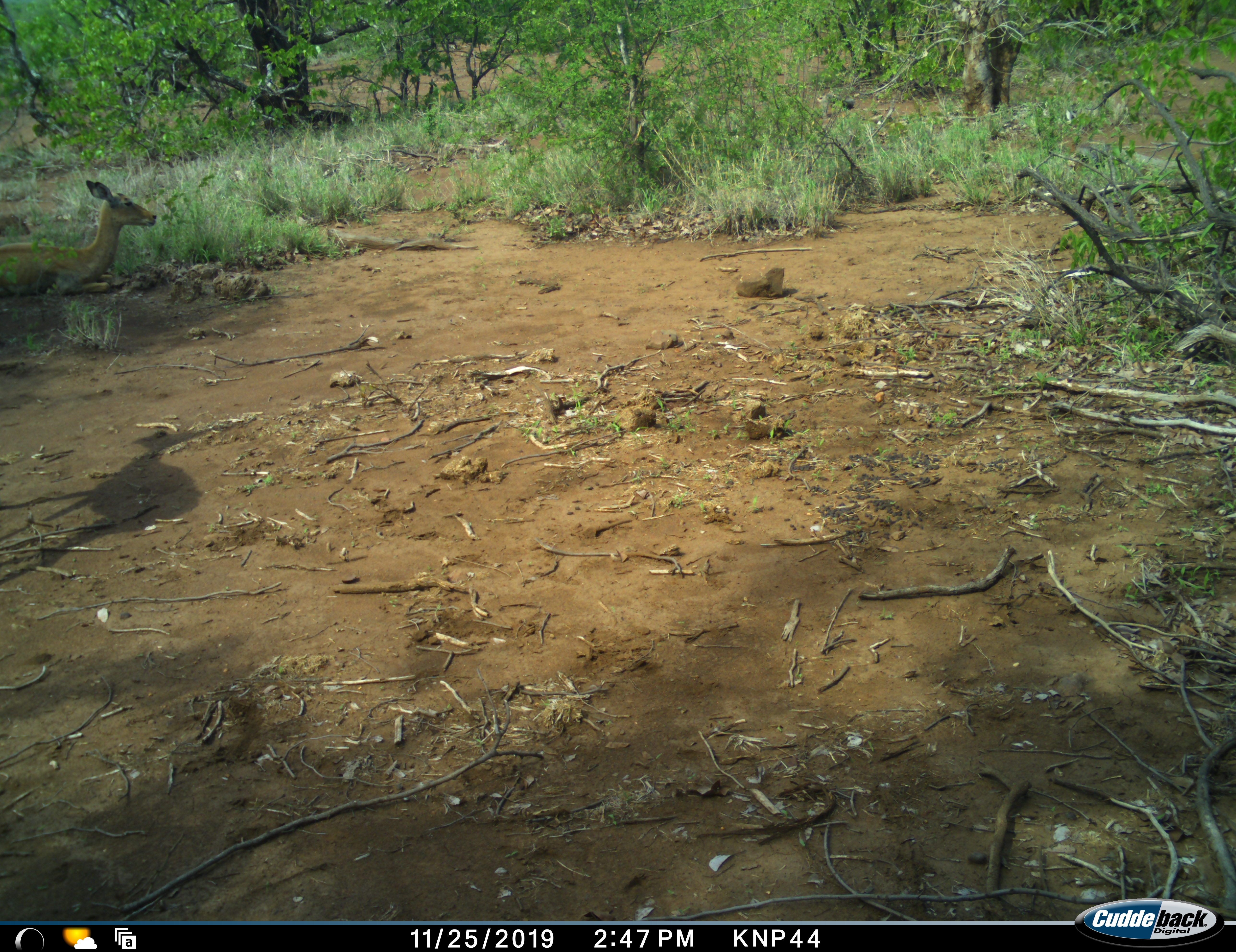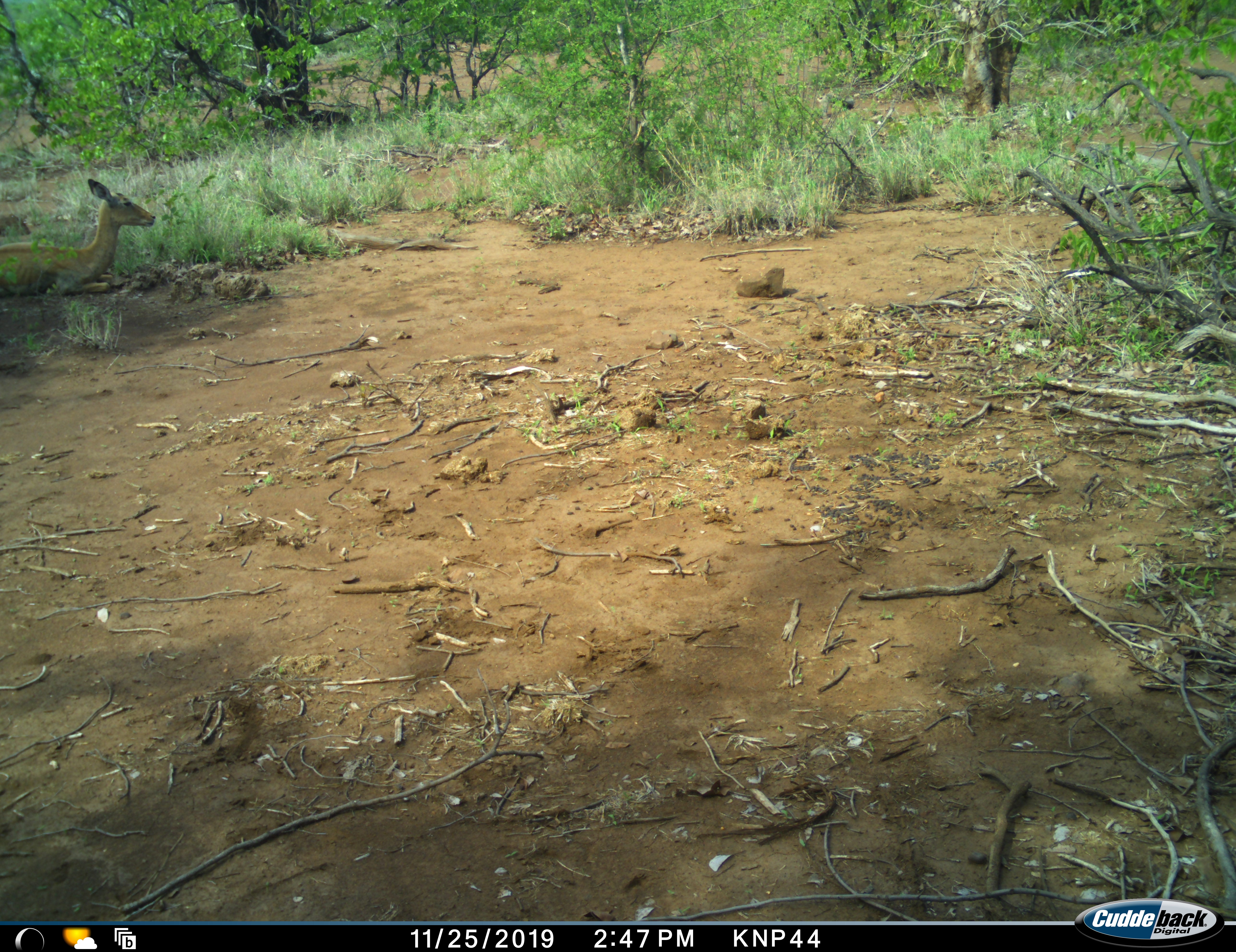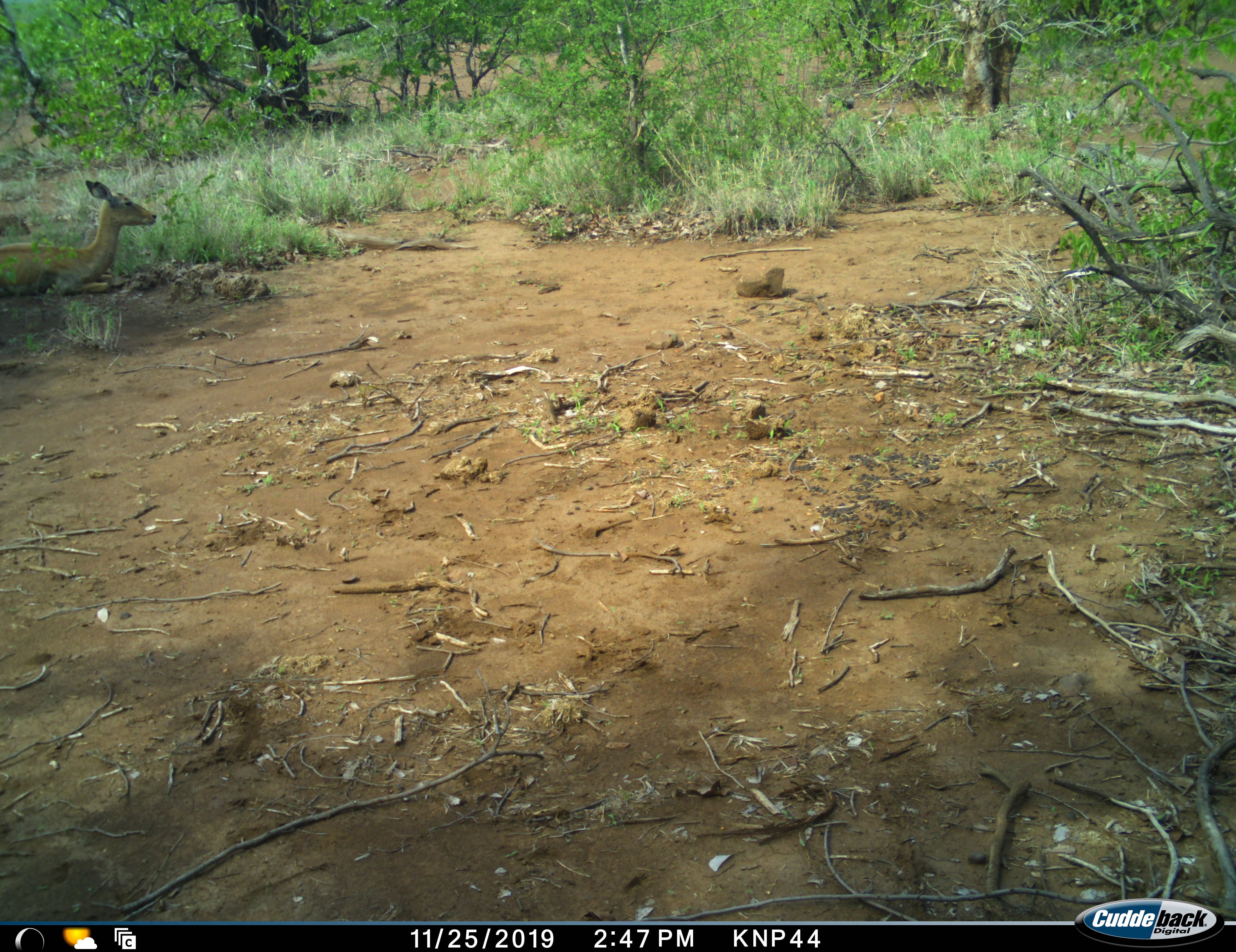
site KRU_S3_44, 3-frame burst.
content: unidentified animal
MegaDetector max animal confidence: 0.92